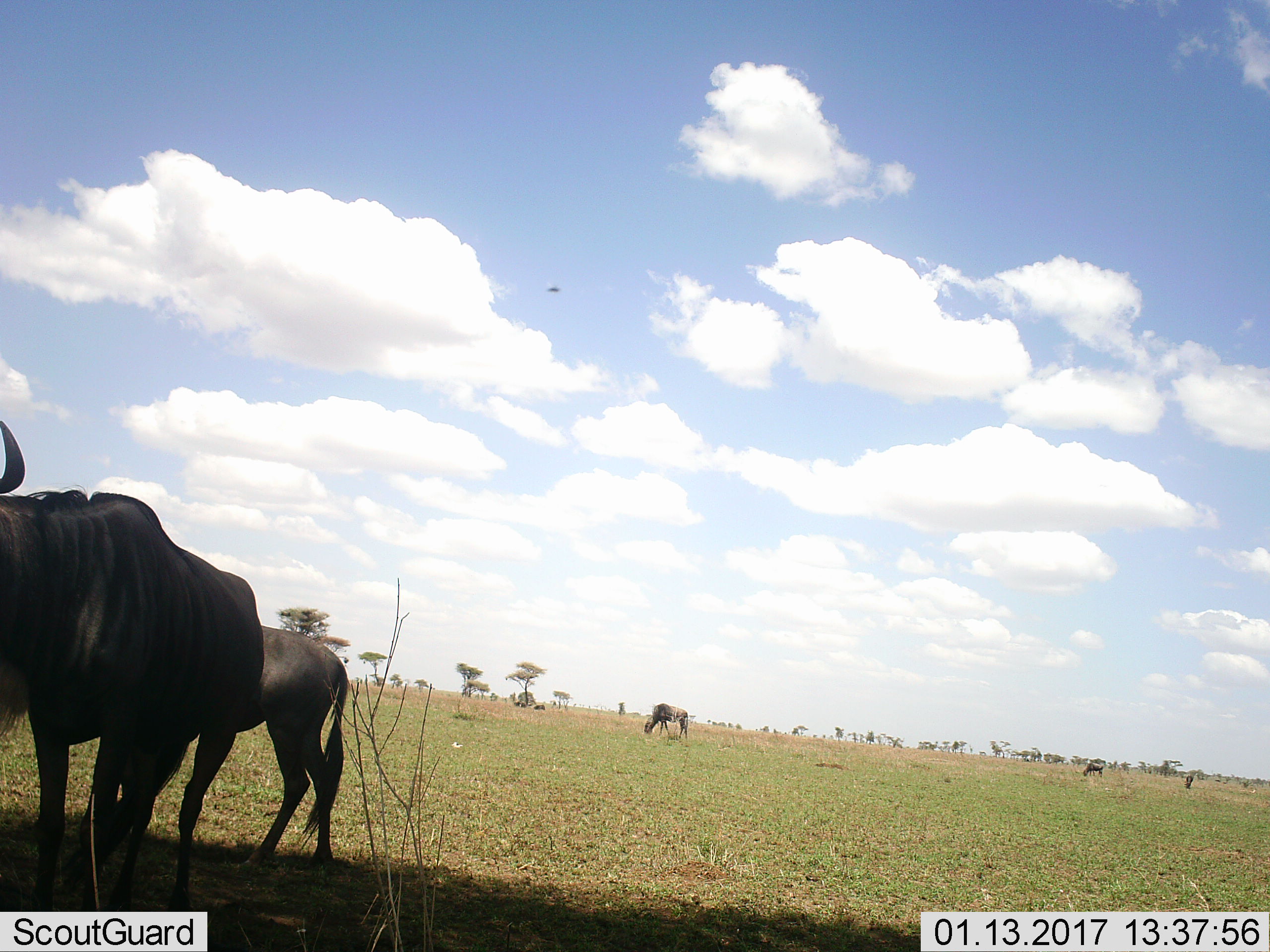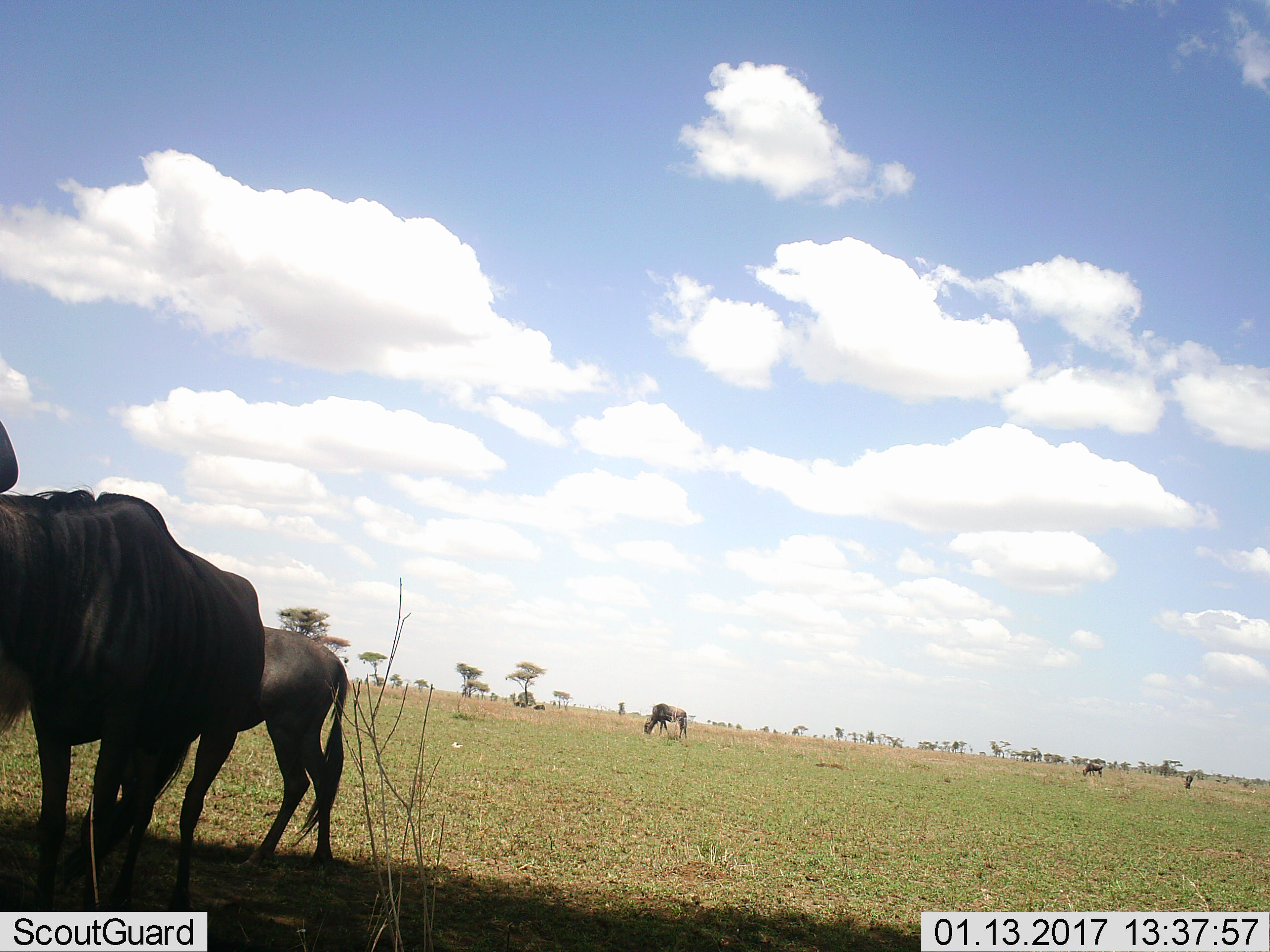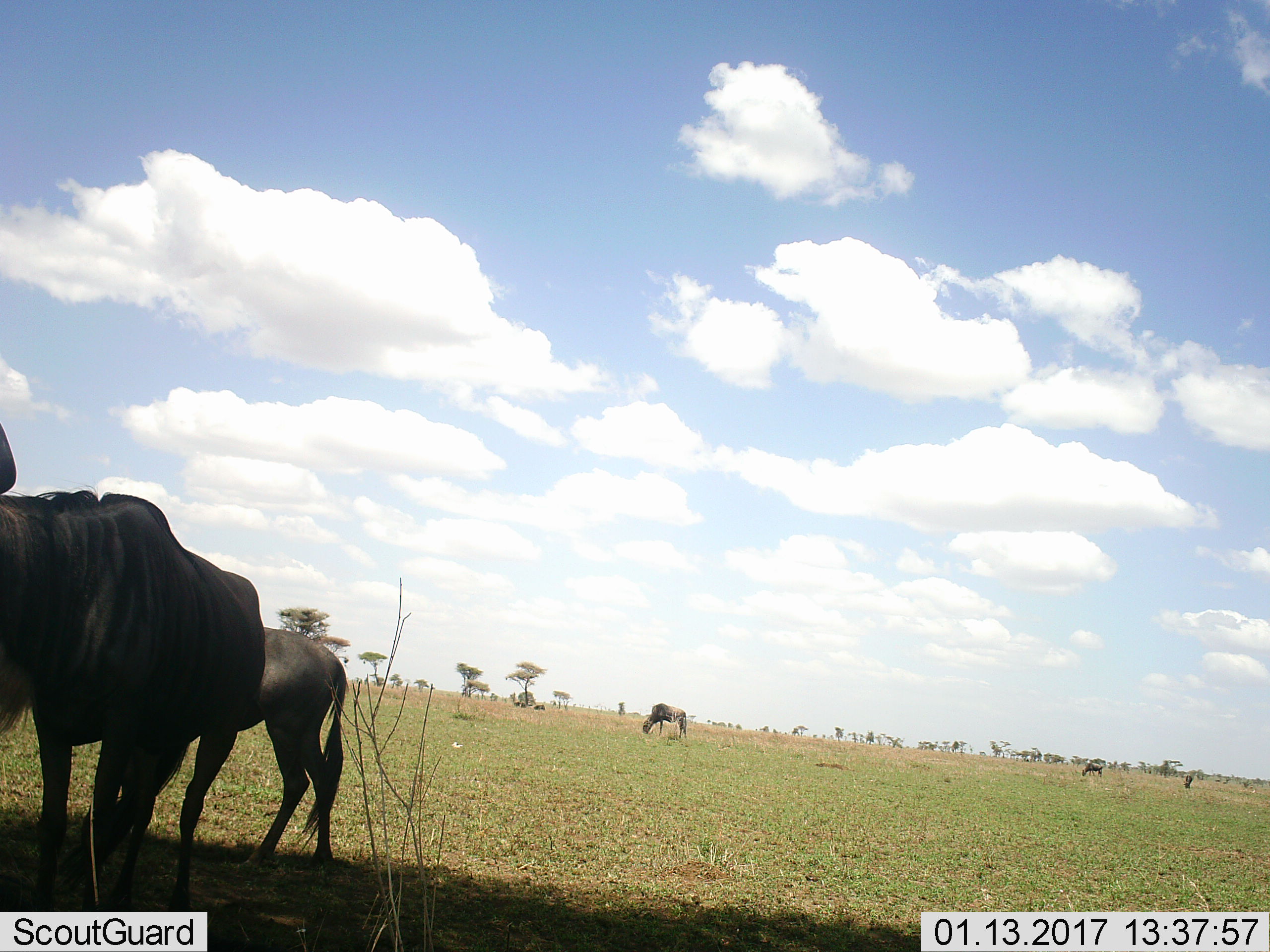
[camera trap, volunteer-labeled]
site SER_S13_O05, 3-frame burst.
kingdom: Animalia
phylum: Chordata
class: Mammalia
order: Artiodactyla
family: Bovidae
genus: Connochaetes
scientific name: Connochaetes taurinus taurinus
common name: blue wildebeest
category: wildebeestblue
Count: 5.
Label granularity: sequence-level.